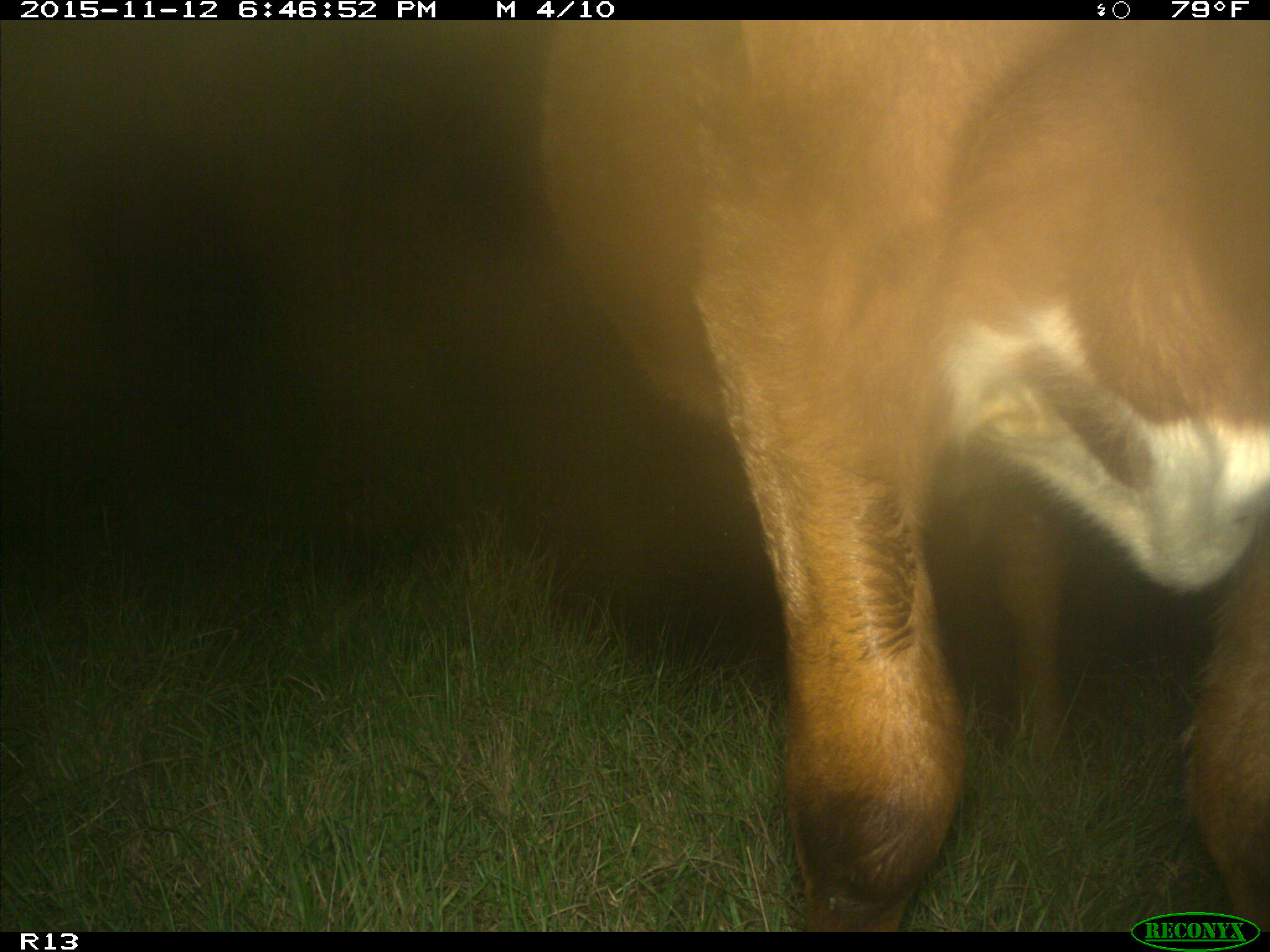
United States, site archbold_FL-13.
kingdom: Animalia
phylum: Chordata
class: Mammalia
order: Artiodactyla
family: Bovidae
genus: Bos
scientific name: Bos taurus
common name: domestic cow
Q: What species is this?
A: Bos taurus (domestic cow).